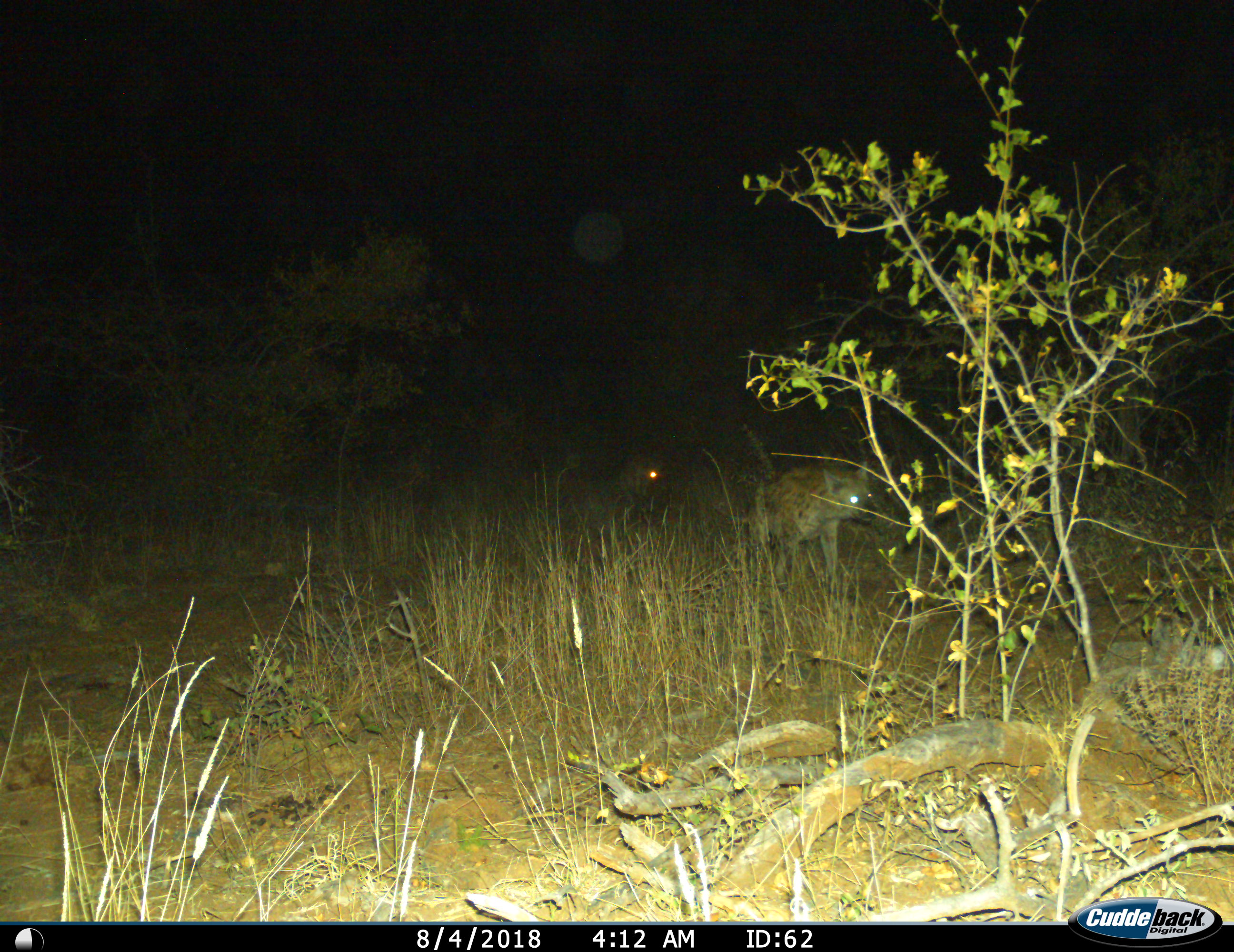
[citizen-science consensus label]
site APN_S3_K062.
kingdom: Animalia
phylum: Chordata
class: Mammalia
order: Carnivora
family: Hyaenidae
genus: Crocuta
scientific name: Crocuta crocuta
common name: spotted hyena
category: hyenaspotted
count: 2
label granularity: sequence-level